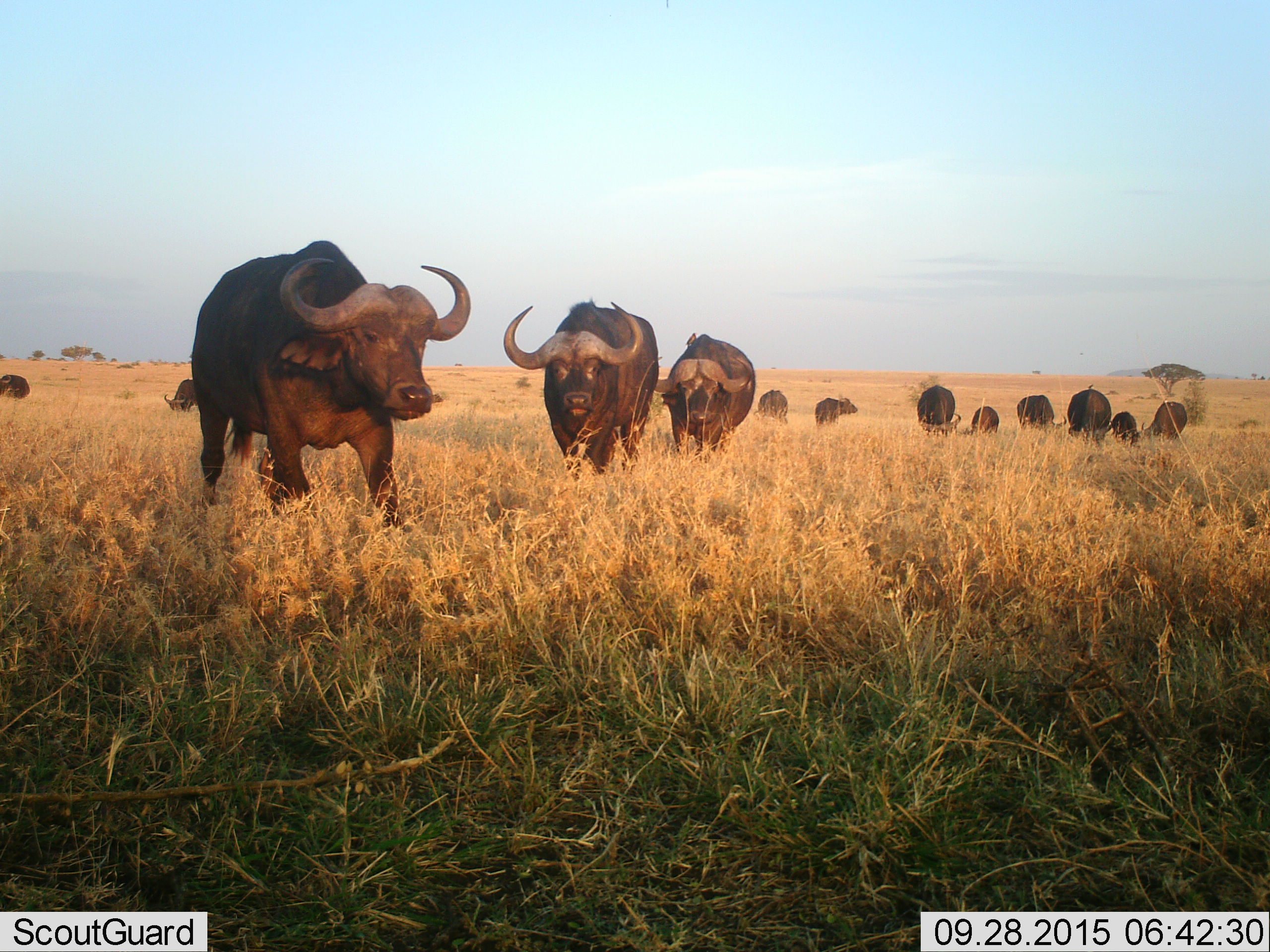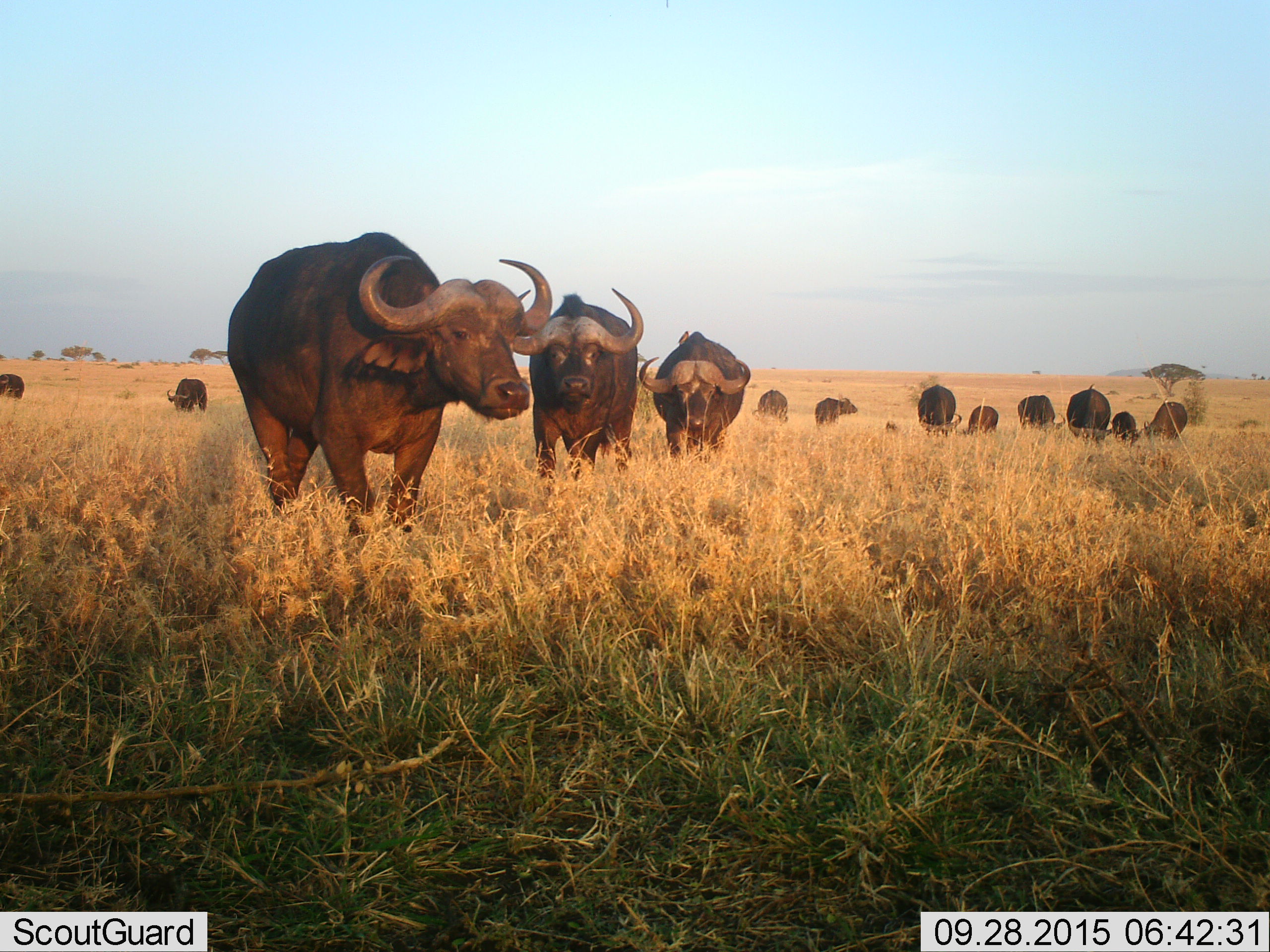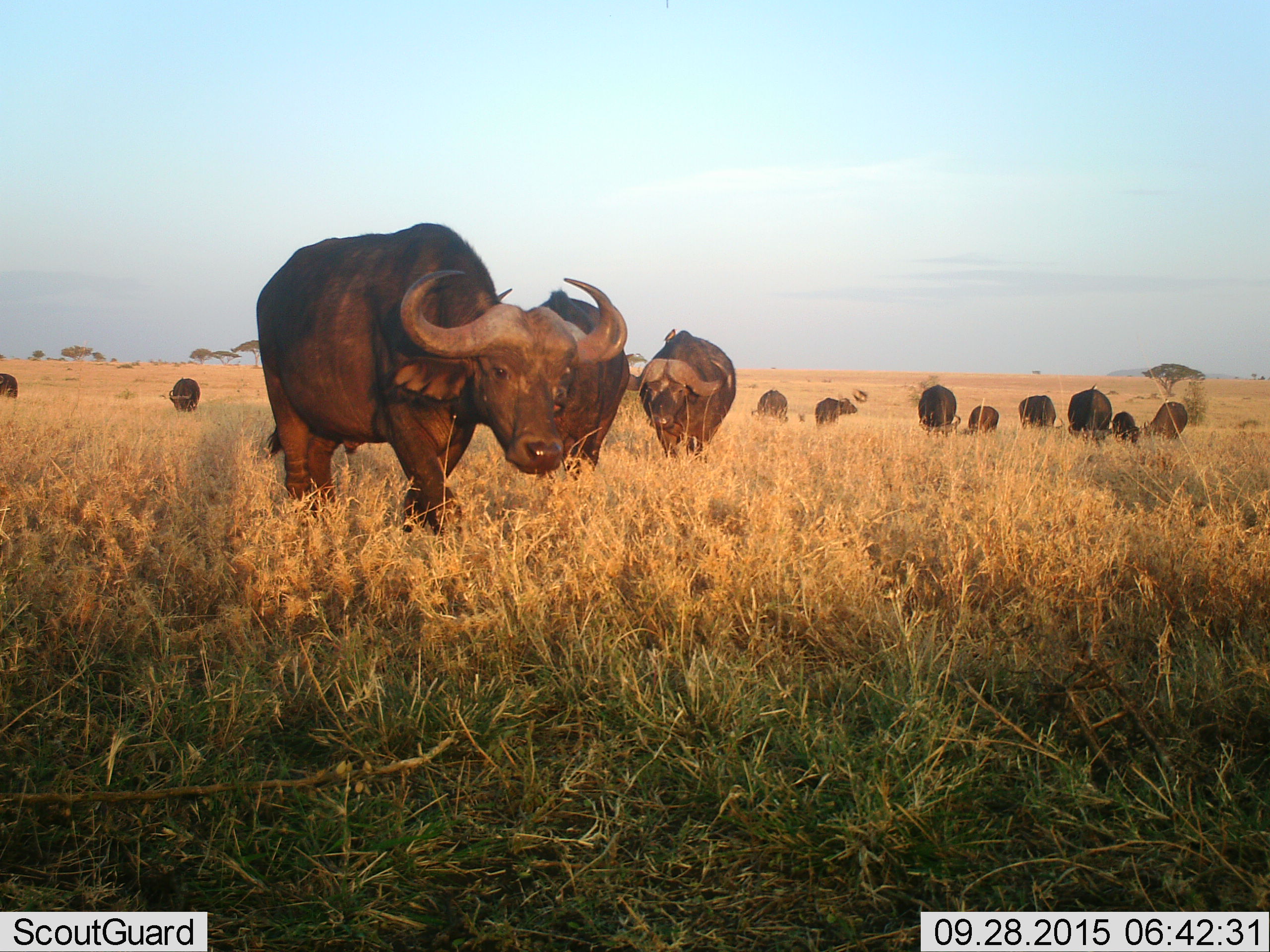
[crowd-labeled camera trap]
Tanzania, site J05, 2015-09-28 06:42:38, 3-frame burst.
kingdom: Animalia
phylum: Chordata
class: Mammalia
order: Artiodactyla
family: Bovidae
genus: Syncerus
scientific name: Syncerus caffer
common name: cape buffalo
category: buffalo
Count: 11-50.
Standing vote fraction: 78%.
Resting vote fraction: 0%.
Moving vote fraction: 100%.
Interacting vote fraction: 22%.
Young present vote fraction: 33%.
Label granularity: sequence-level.